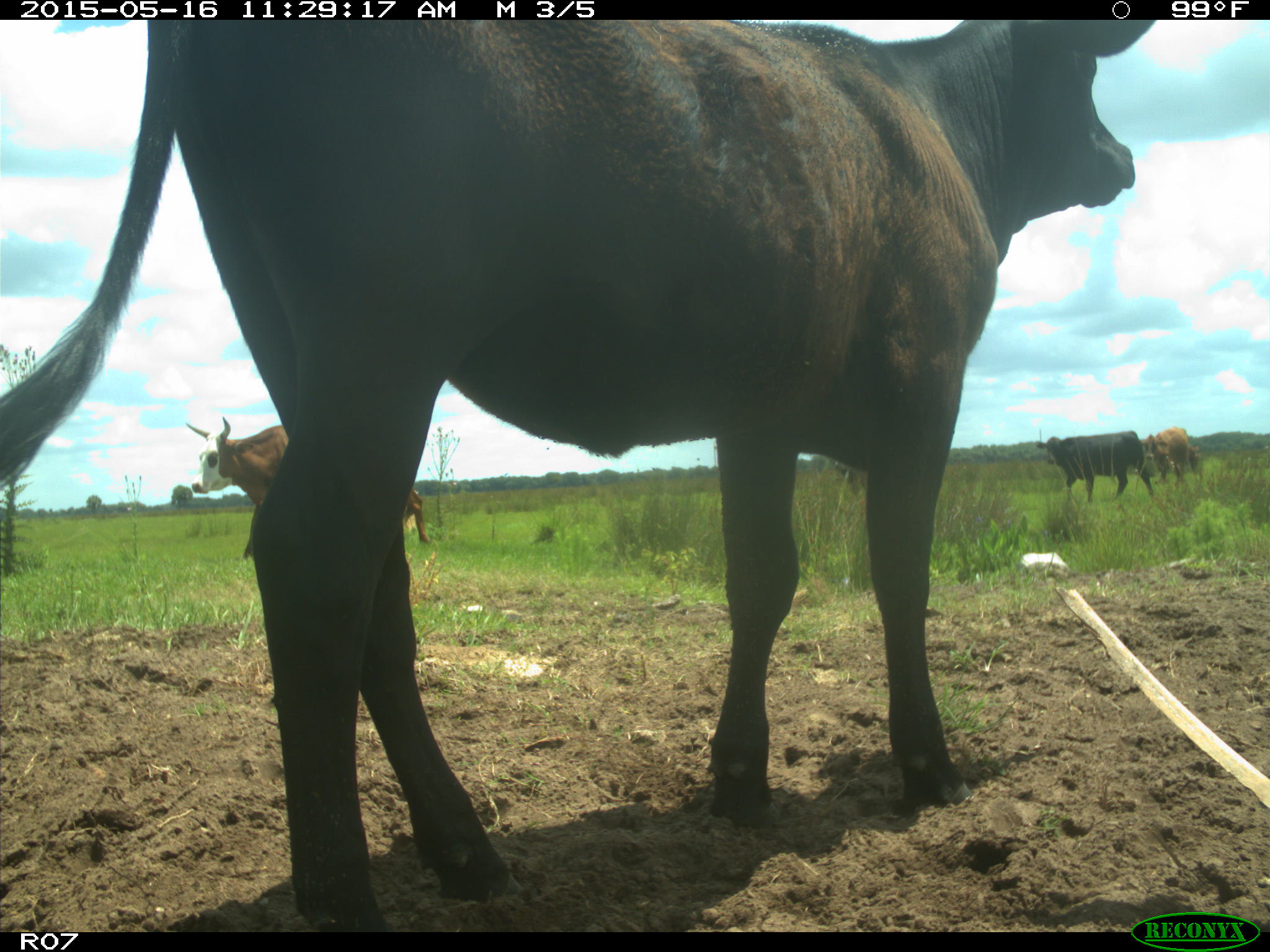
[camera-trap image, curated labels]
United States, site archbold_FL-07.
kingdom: Animalia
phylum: Chordata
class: Mammalia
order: Artiodactyla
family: Bovidae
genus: Bos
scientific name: Bos taurus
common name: domestic cow